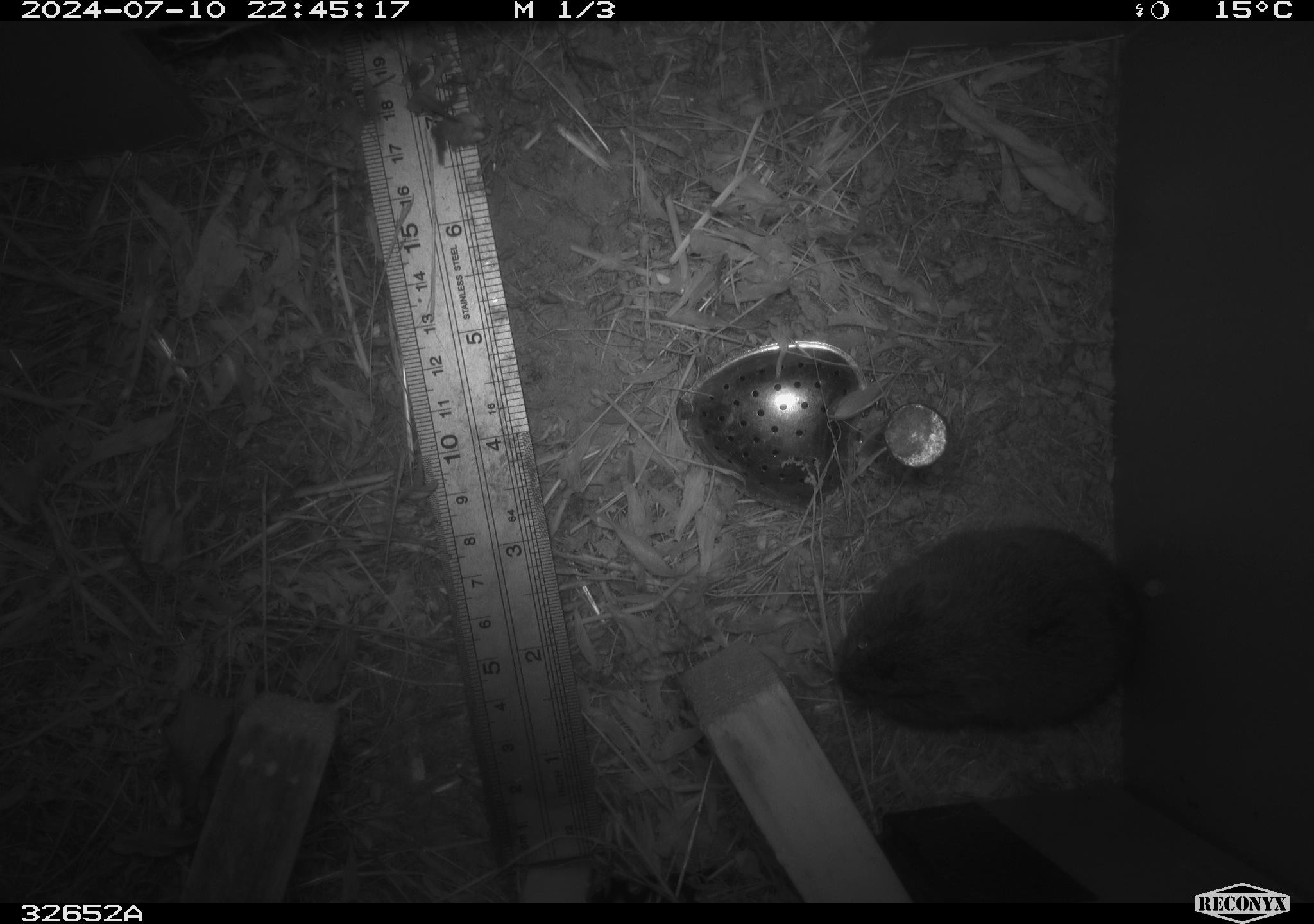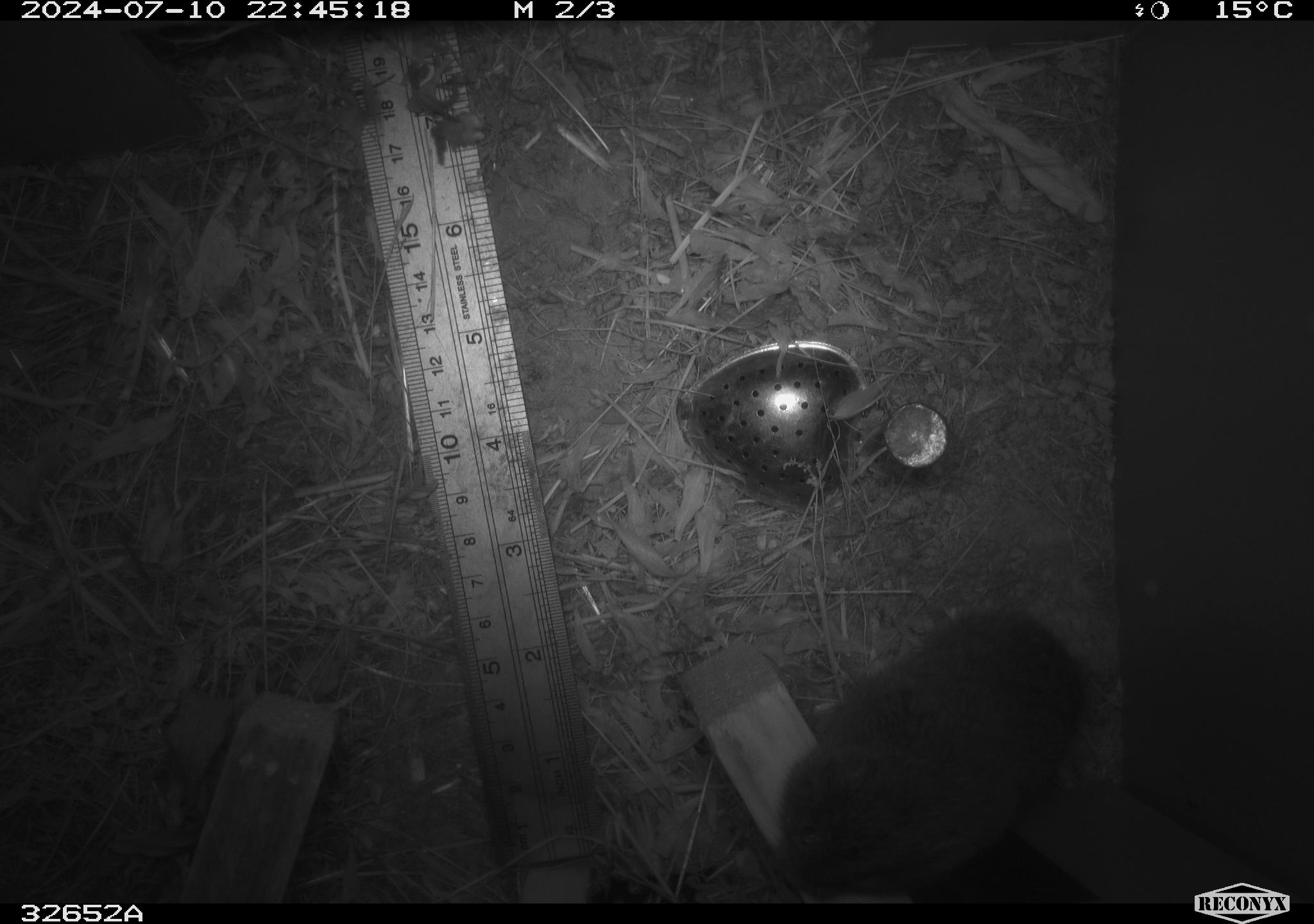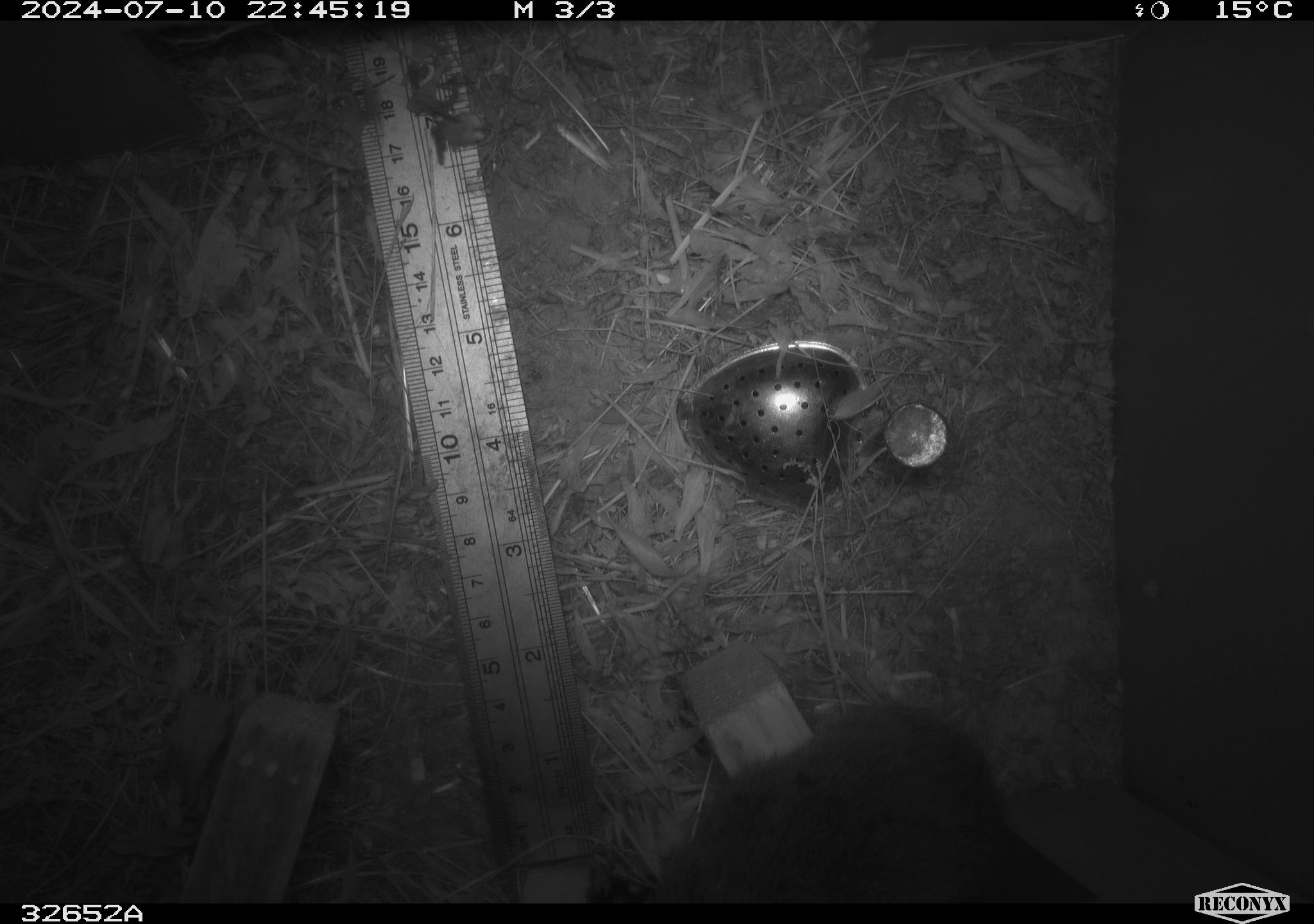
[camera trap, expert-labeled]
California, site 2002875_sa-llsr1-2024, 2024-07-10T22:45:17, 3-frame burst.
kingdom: Animalia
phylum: Chordata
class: Mammalia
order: Rodentia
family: Cricetidae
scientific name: Arvicolinae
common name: voles, lemmings, and muskrats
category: arvicolinae subfamily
Arvicolinae subfamily (voles, lemmings, and muskrats) (Arvicolinae).